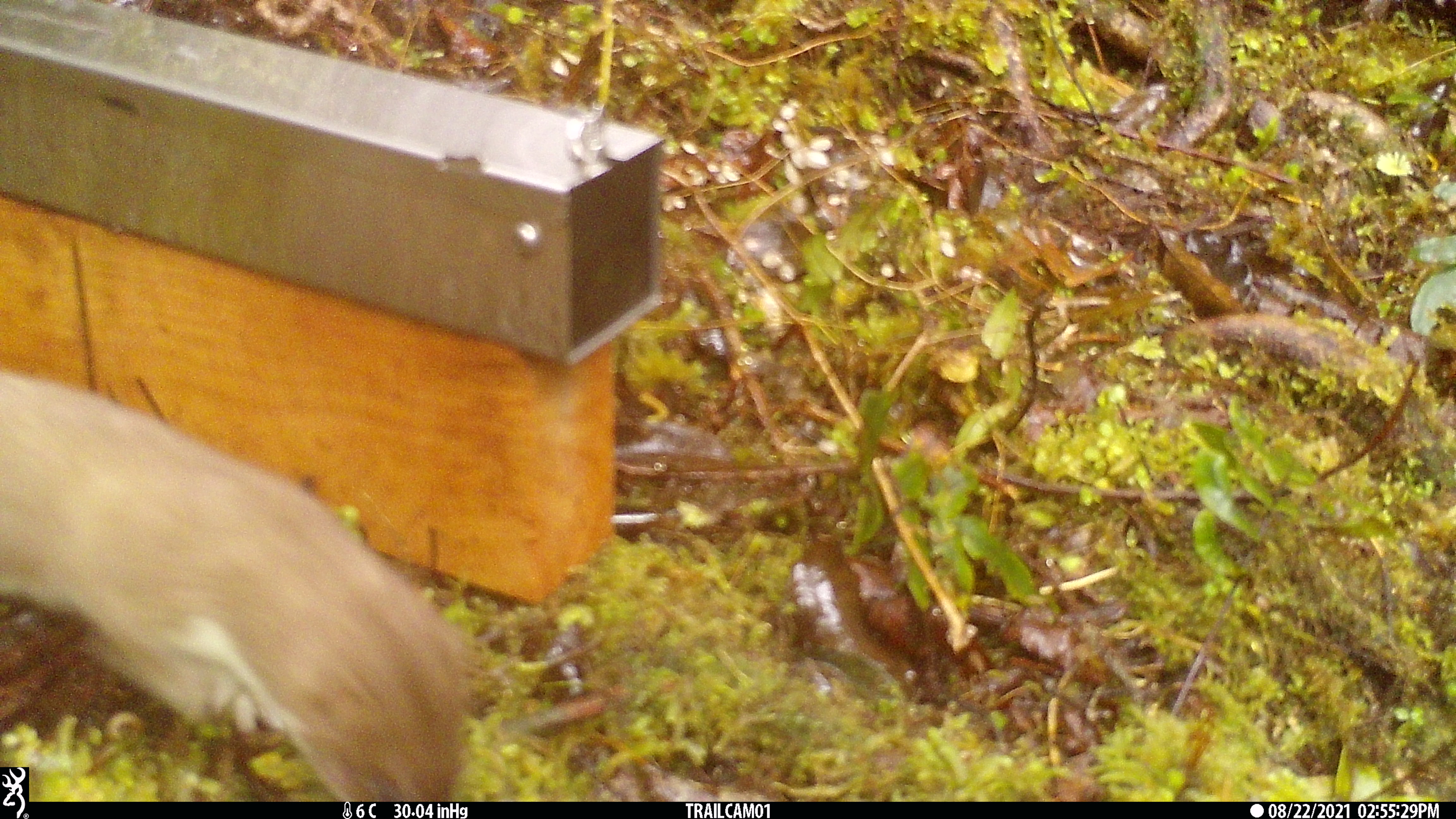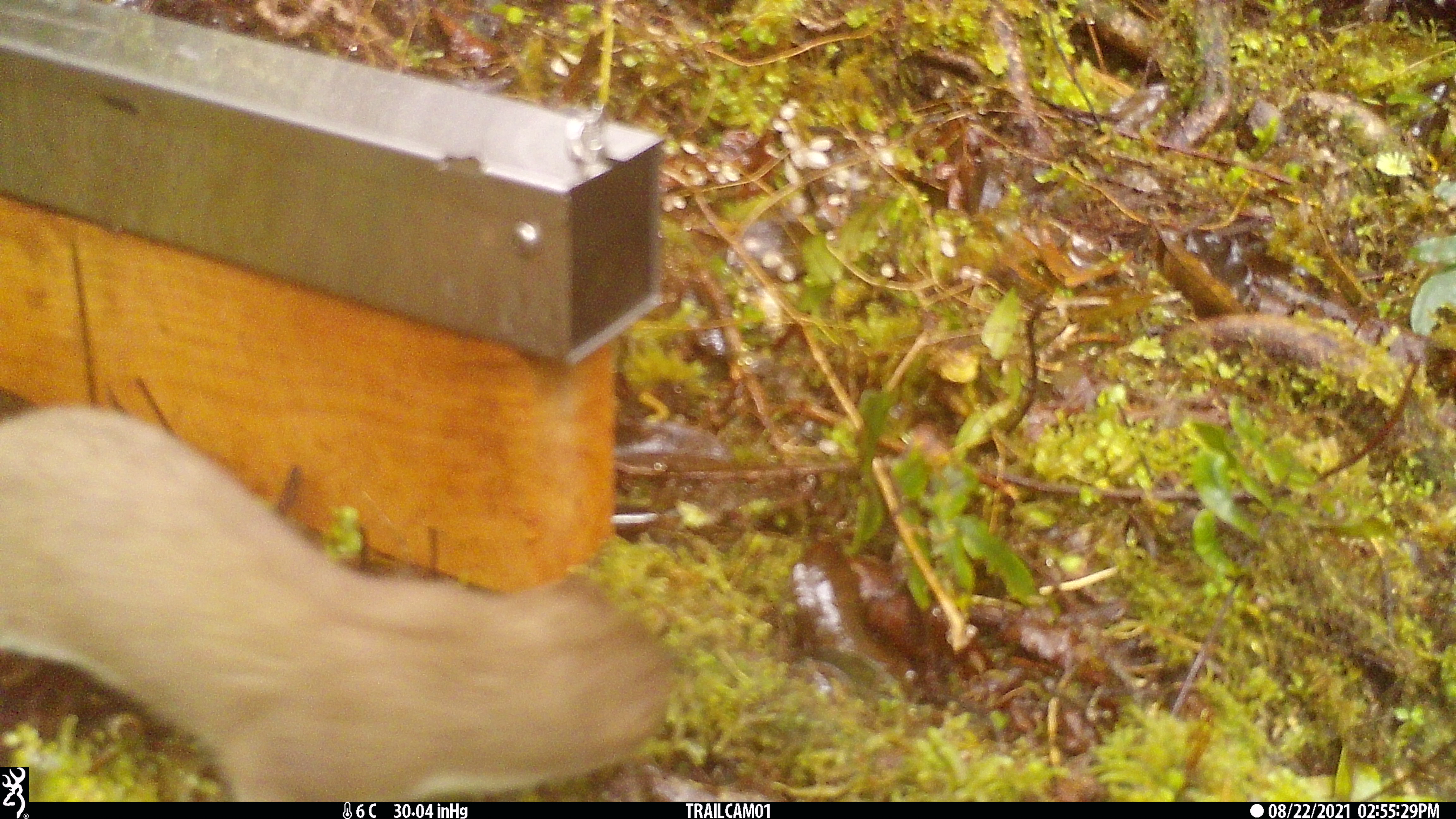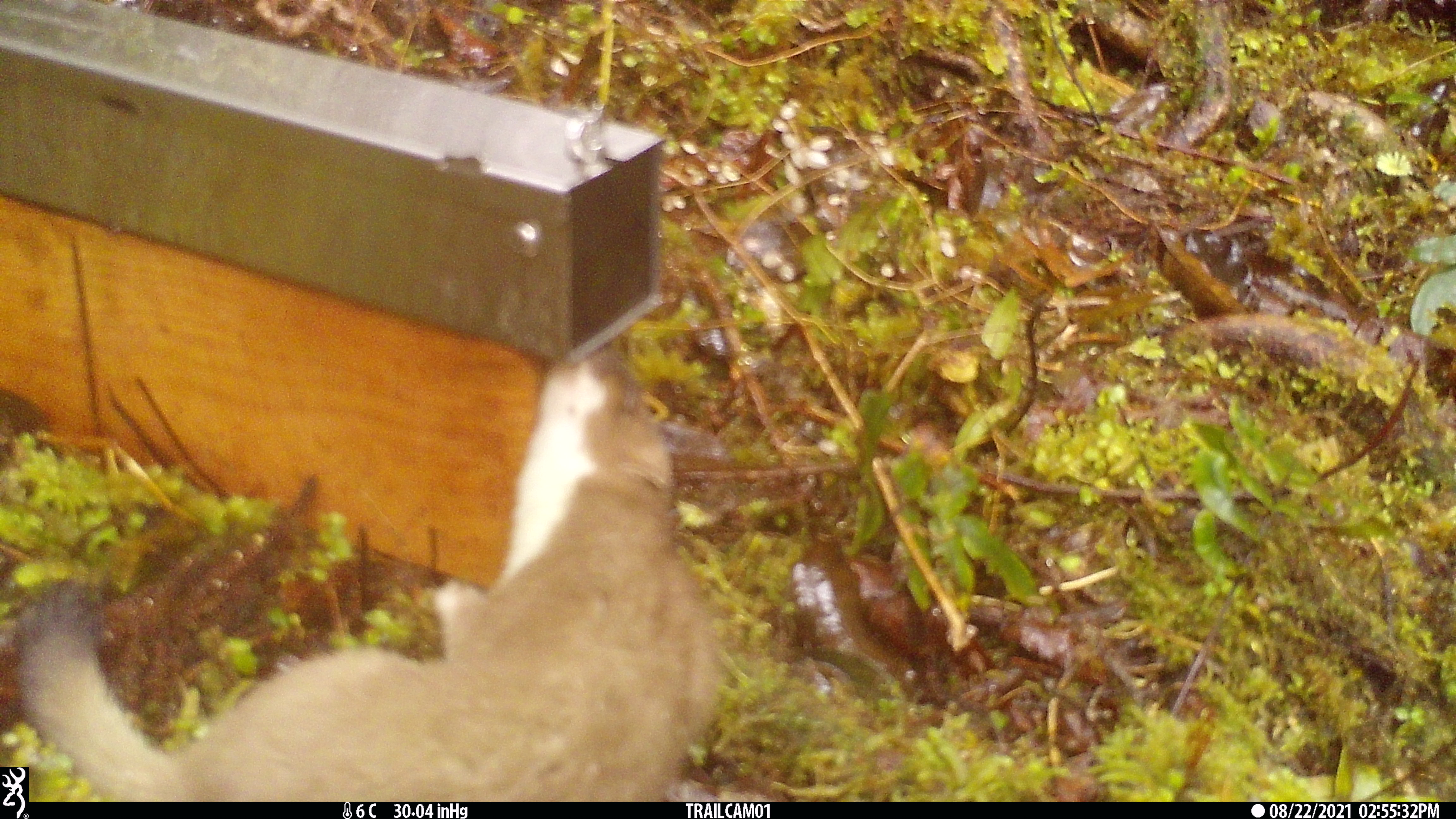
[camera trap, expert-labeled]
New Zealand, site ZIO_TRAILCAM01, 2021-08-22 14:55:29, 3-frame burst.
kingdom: Animalia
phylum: Chordata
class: Mammalia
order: Carnivora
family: Mustelidae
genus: Mustela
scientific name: Mustela erminea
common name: stoat